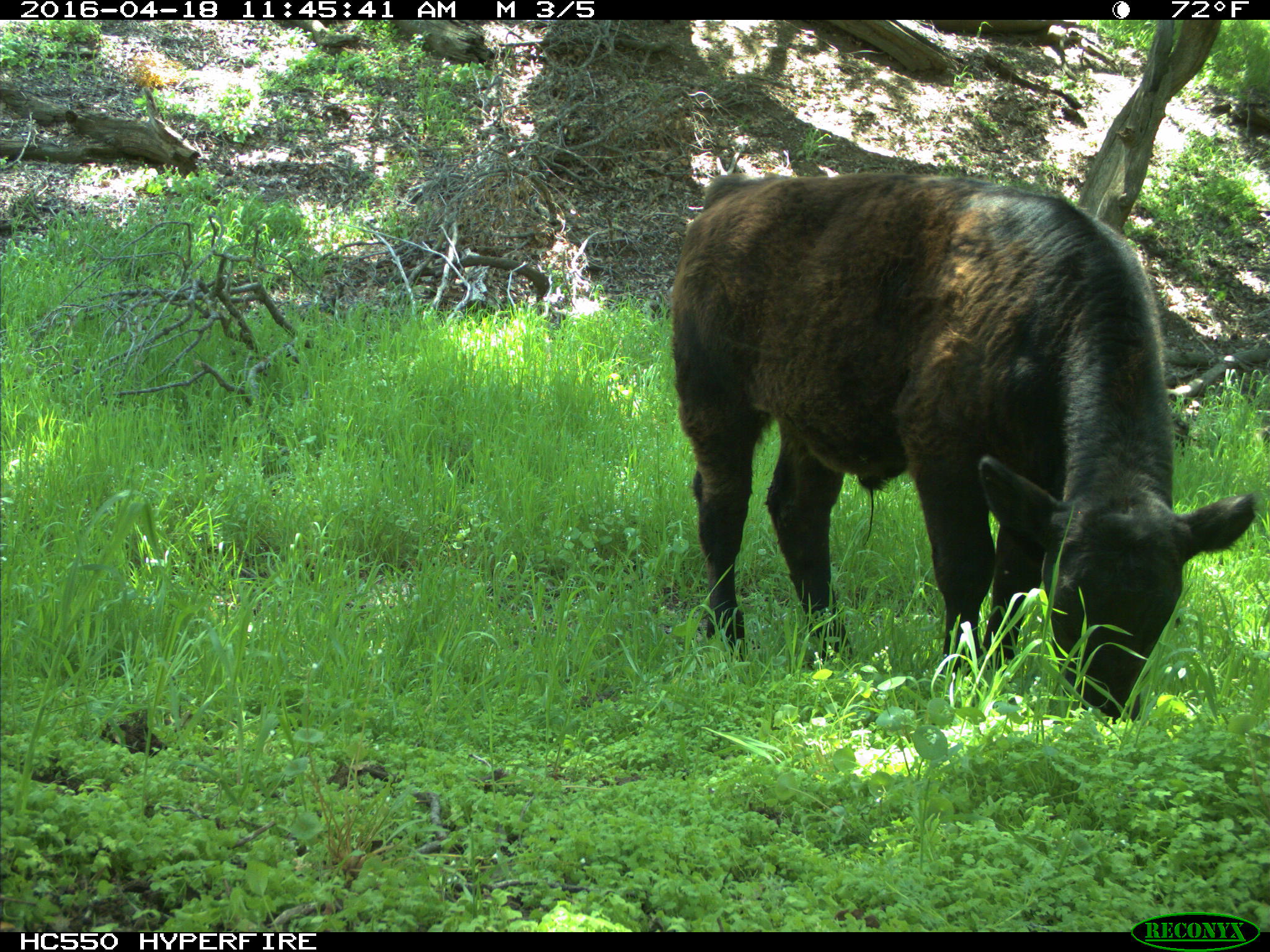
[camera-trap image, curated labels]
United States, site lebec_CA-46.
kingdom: Animalia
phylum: Chordata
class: Mammalia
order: Artiodactyla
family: Bovidae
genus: Bos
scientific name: Bos taurus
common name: domestic cow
Bos taurus (domestic cow).